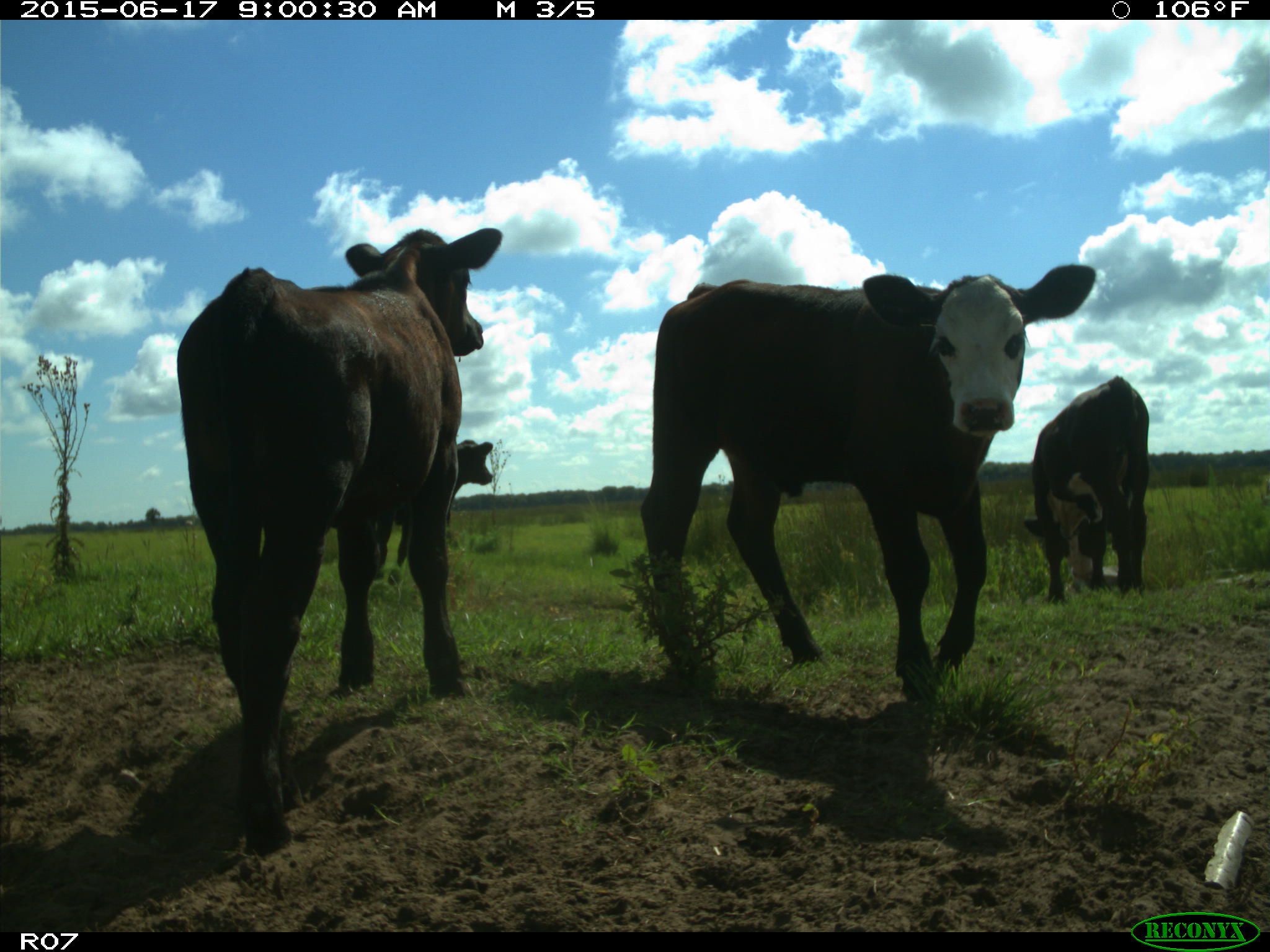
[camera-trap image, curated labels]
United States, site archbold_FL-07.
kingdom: Animalia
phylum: Chordata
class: Mammalia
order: Artiodactyla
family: Bovidae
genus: Bos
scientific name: Bos taurus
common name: domestic cow